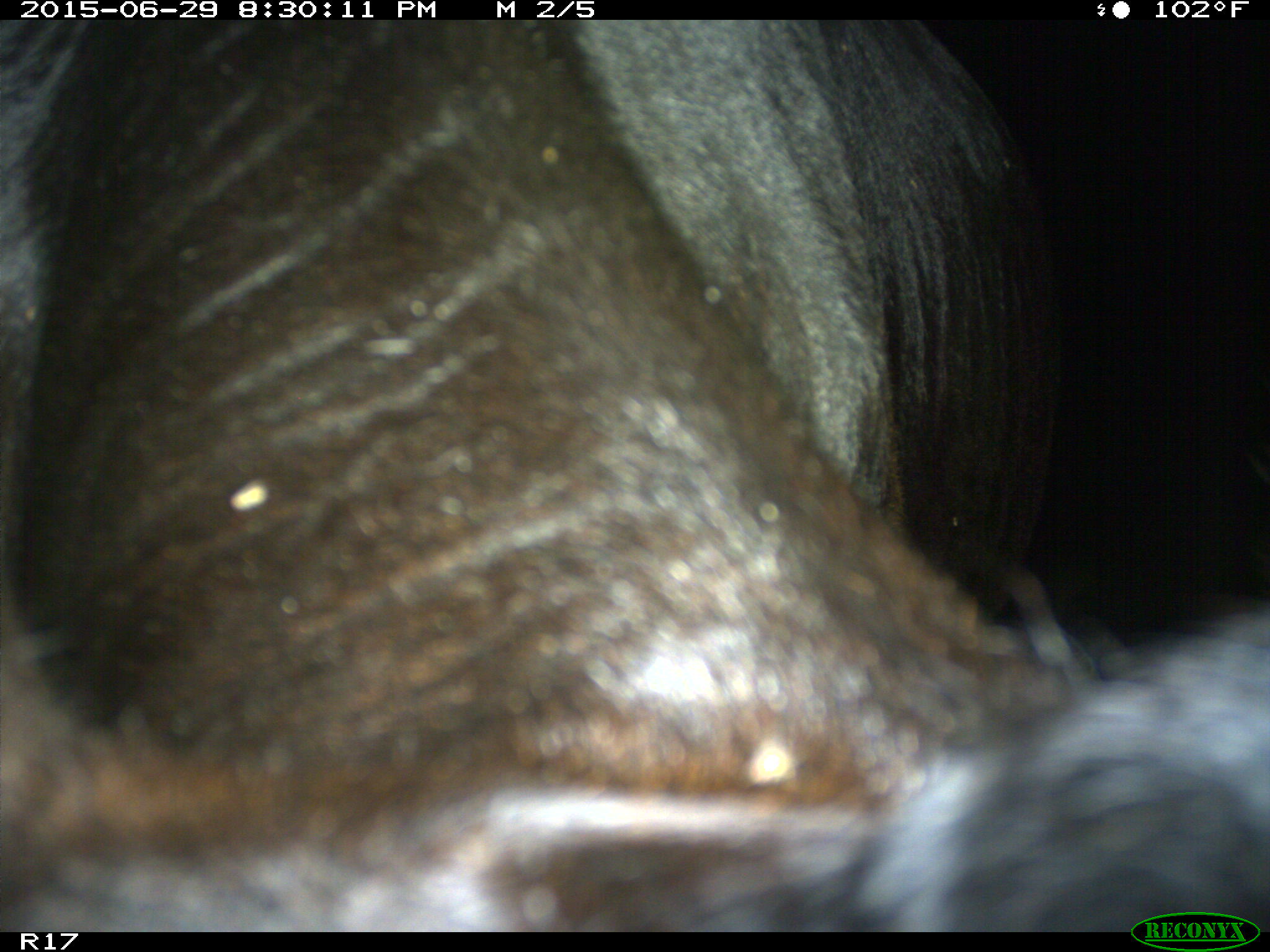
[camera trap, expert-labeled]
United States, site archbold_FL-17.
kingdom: Animalia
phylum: Chordata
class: Mammalia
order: Artiodactyla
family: Bovidae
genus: Bos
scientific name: Bos taurus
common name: domestic cow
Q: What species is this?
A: Bos taurus (domestic cow).